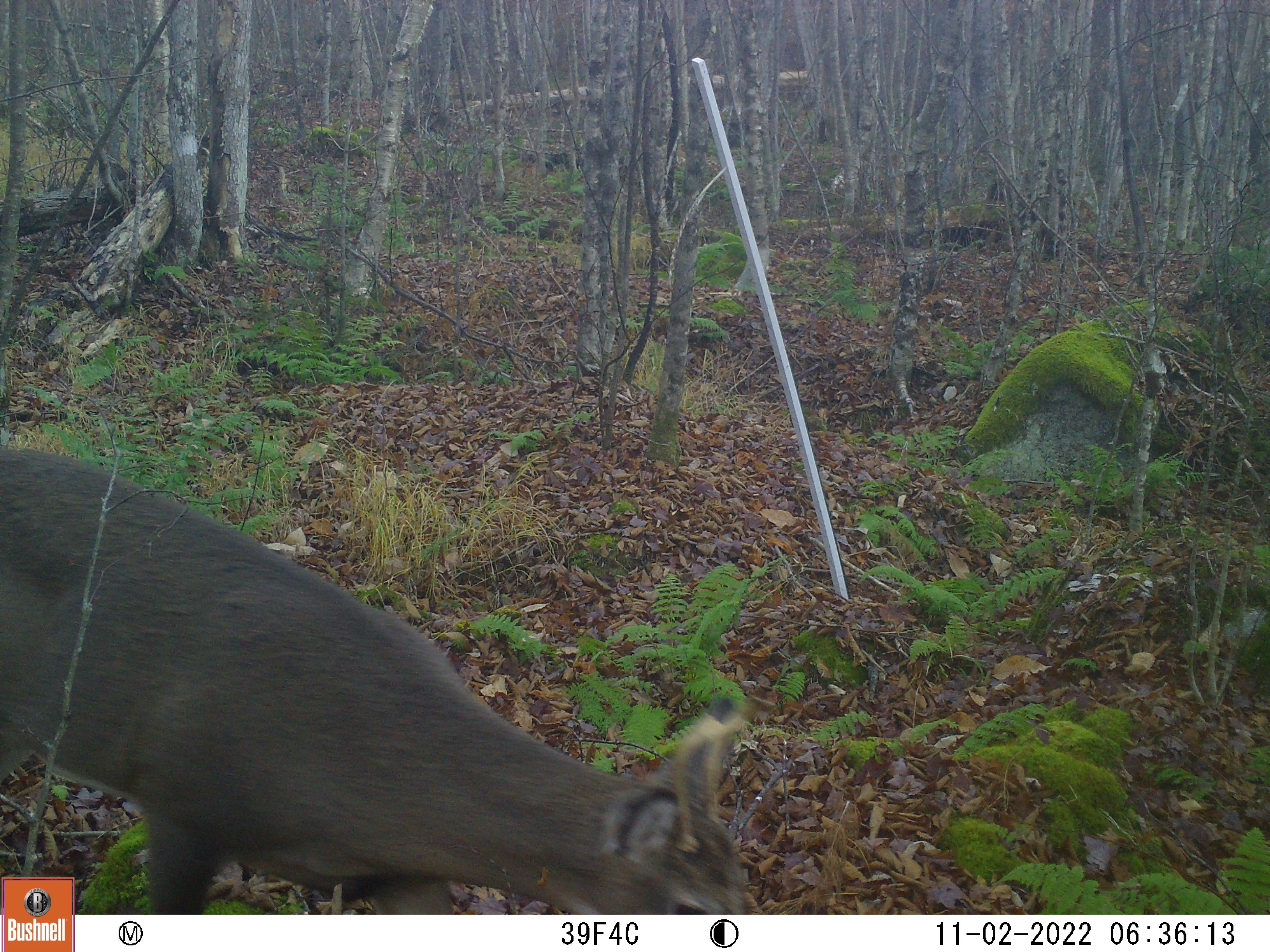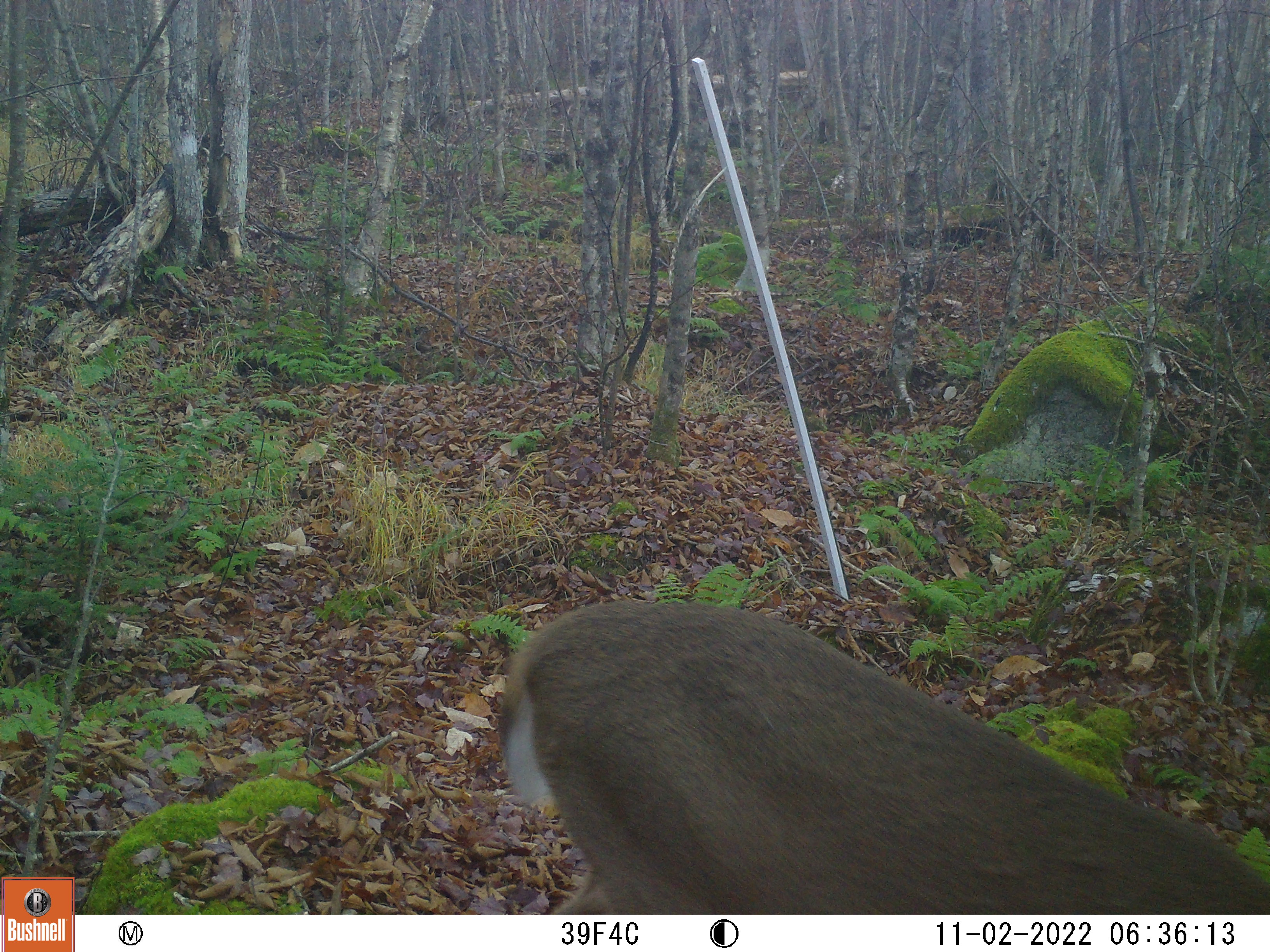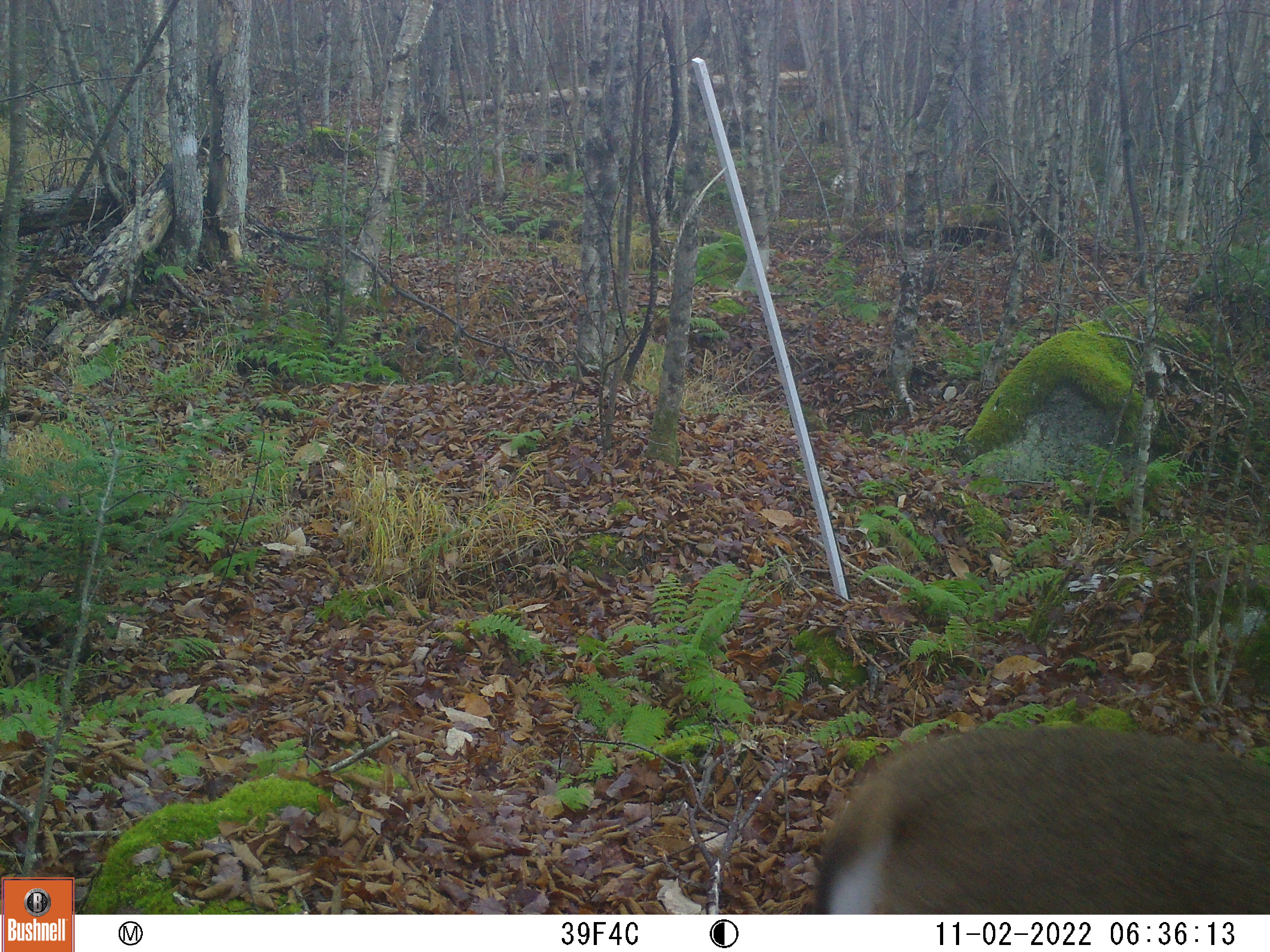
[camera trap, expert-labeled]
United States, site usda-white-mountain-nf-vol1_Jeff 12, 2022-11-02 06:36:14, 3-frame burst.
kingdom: Animalia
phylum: Chordata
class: Mammalia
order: Artiodactyla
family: Cervidae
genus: Odocoileus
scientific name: Odocoileus virginianus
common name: white-tailed deer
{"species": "white-tailed deer (Odocoileus virginianus)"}